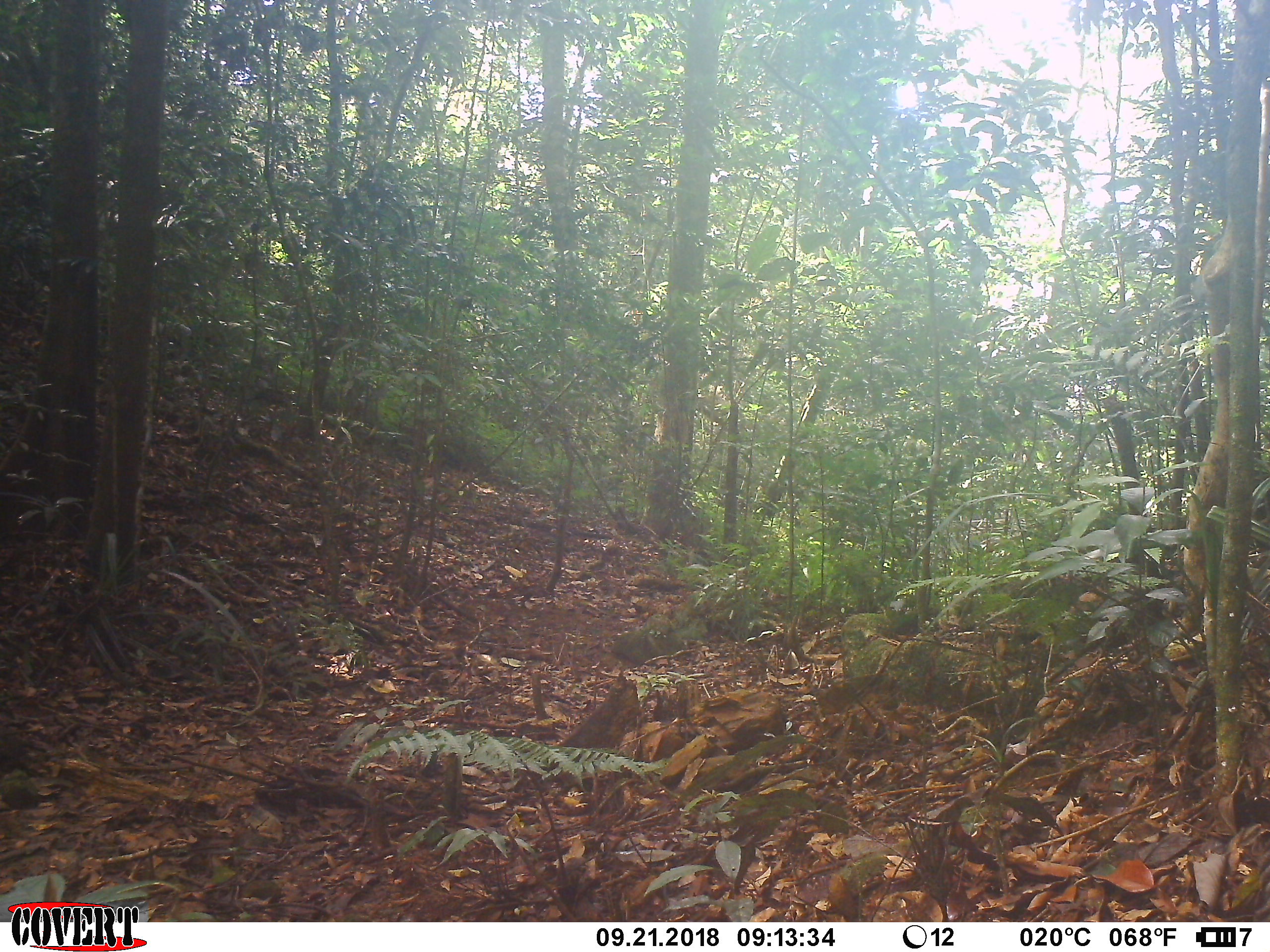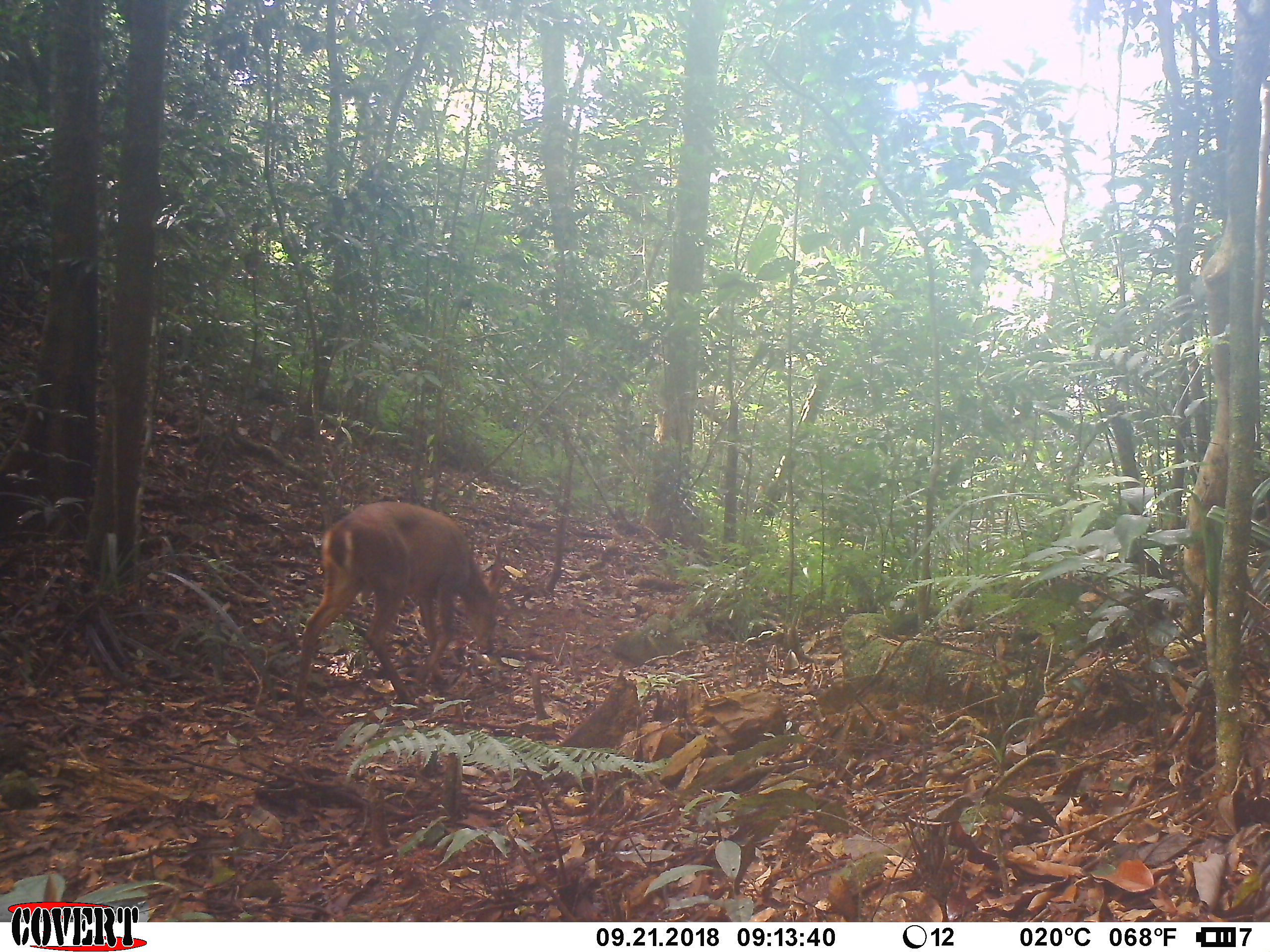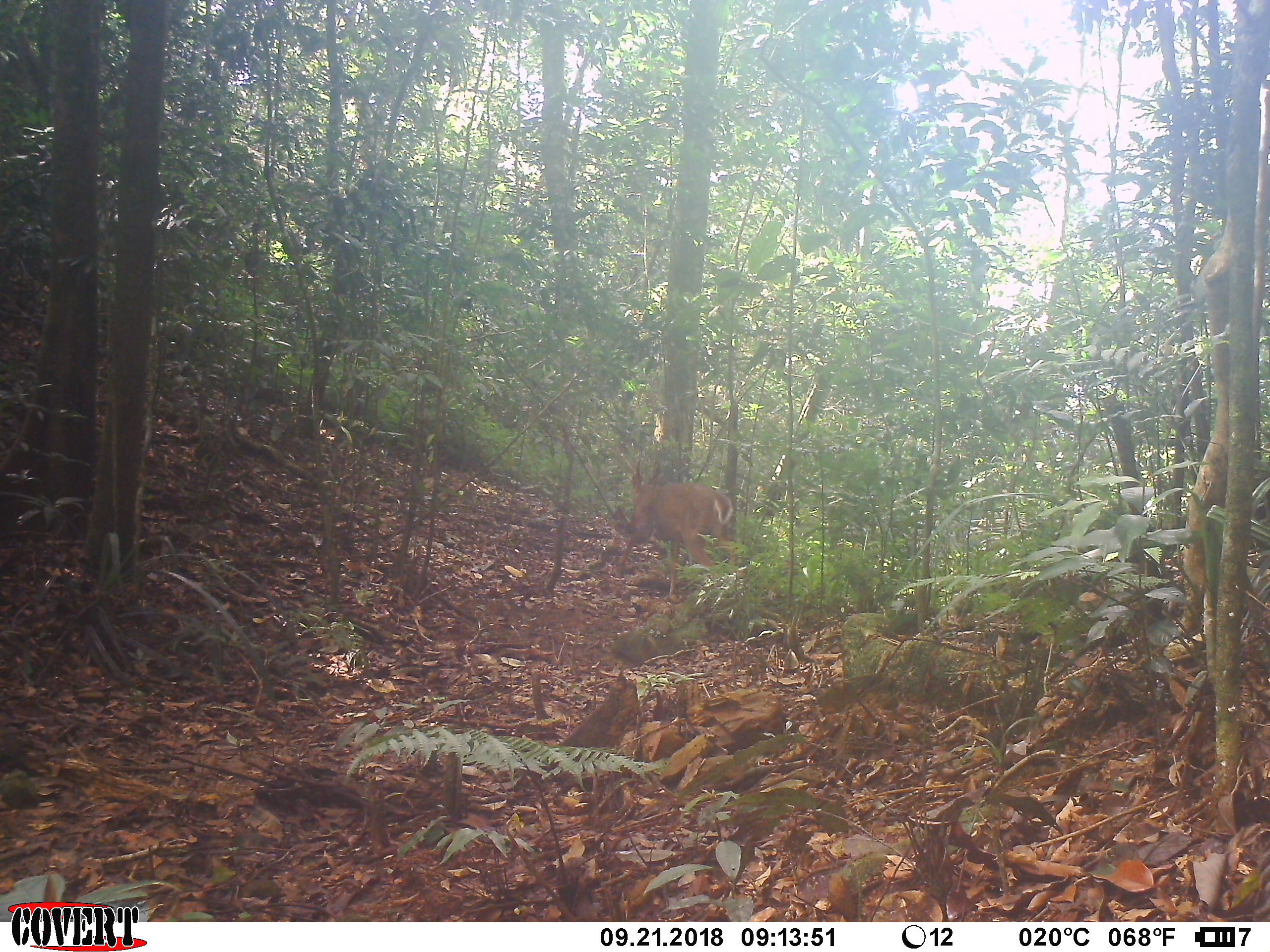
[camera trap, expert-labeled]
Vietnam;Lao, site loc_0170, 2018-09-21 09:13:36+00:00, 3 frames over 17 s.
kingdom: Animalia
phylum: Chordata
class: Mammalia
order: Artiodactyla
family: Cervidae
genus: Muntiacus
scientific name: Muntiacus vuquangensis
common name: large-antlered muntjac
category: large antlered muntjac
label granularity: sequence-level